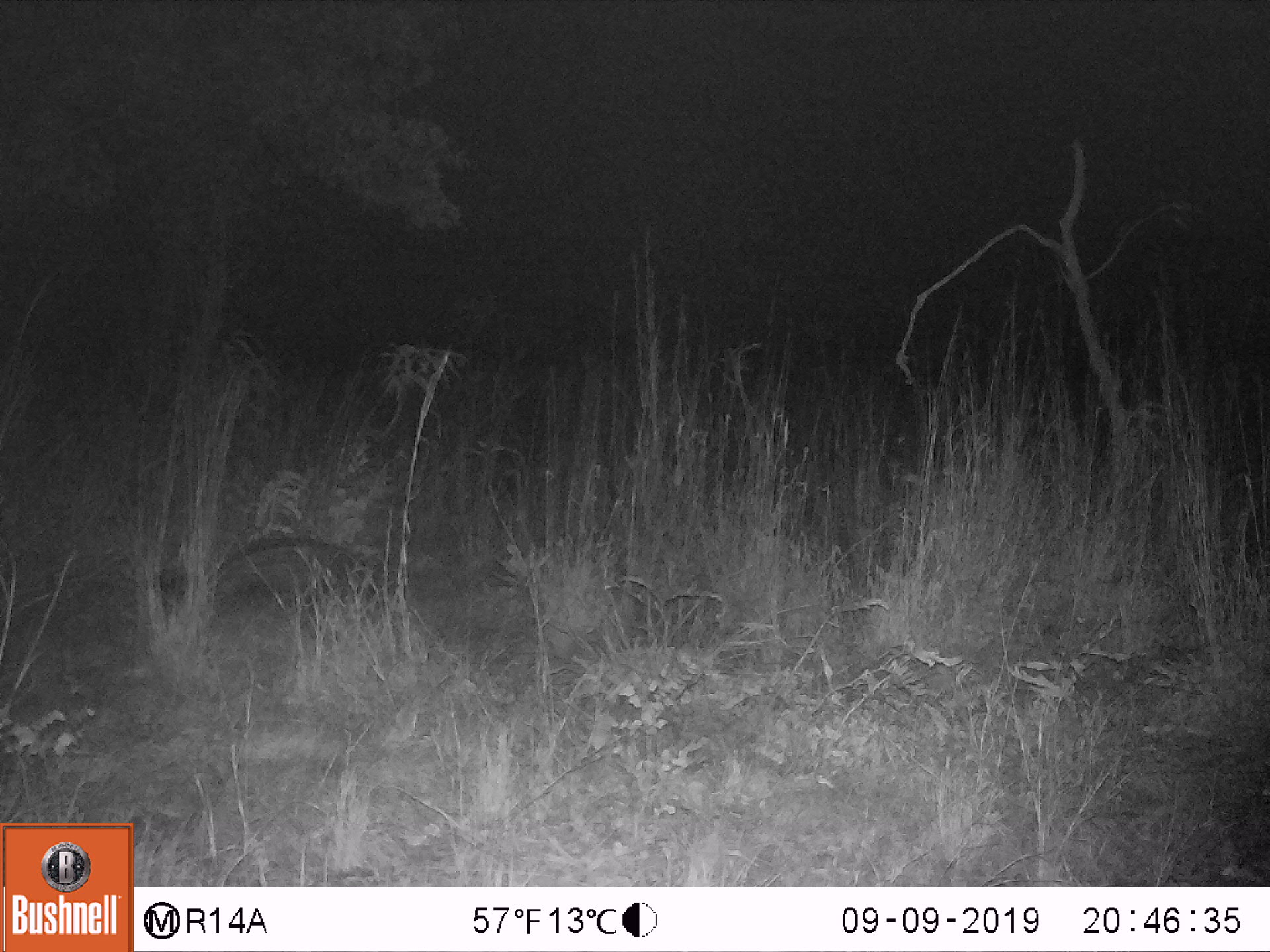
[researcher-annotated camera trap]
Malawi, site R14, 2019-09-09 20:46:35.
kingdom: Animalia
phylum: Chordata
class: Mammalia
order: Carnivora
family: Viverridae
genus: Civettictis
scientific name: Civettictis civetta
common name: african civet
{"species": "african civet (Civettictis civetta)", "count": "1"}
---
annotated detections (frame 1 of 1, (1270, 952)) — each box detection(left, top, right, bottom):
african civet: detection(143, 536, 396, 635)